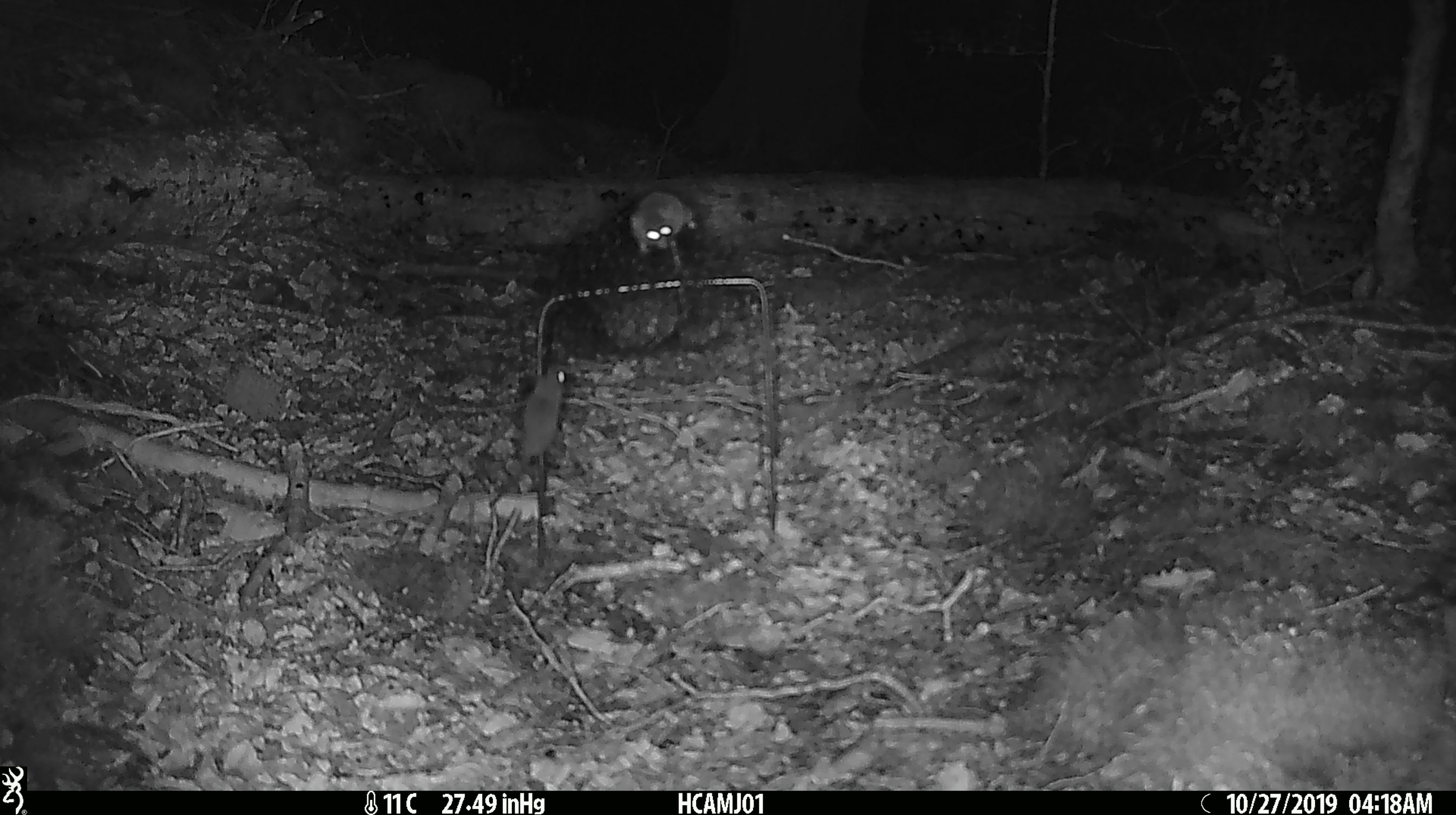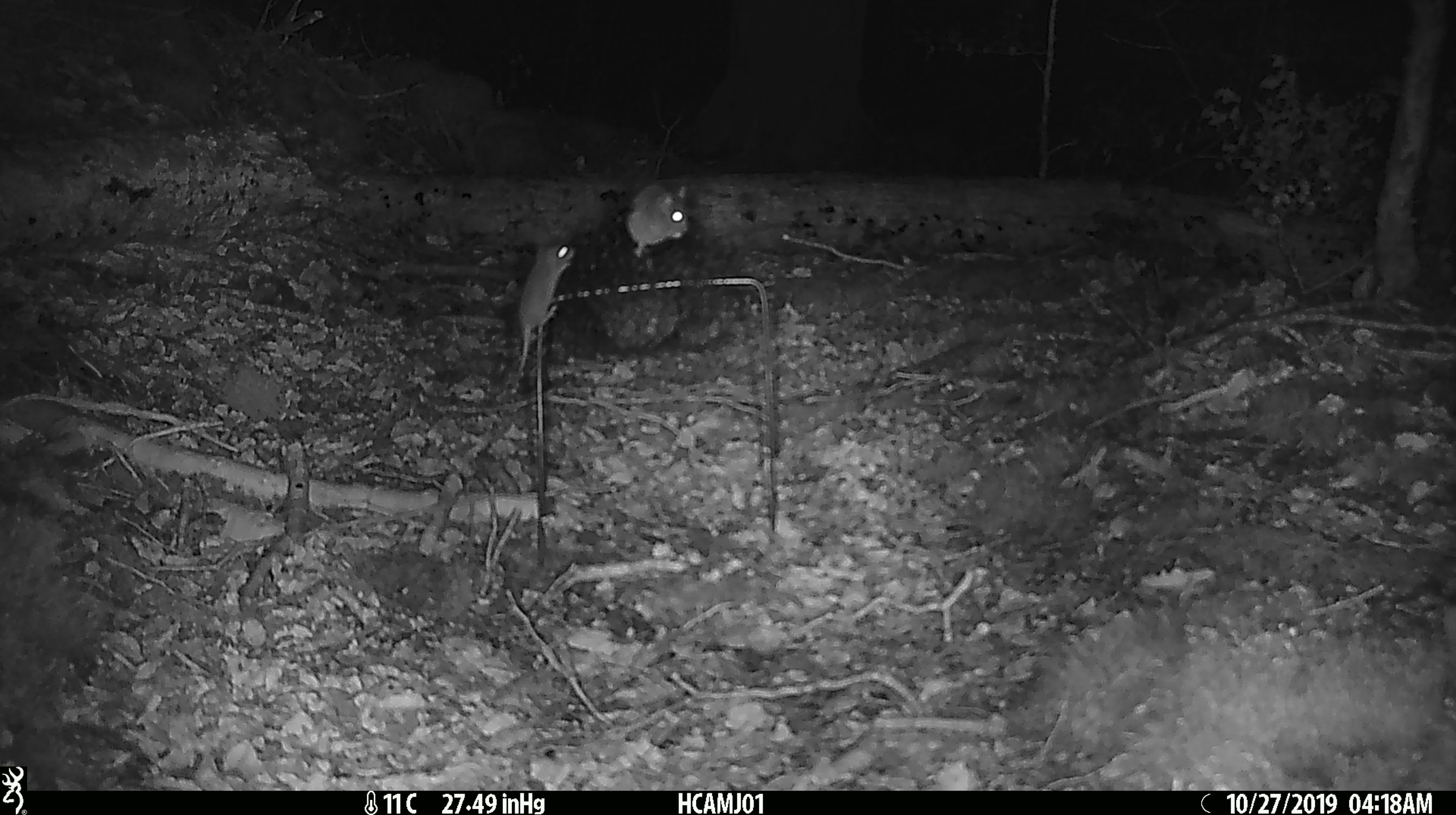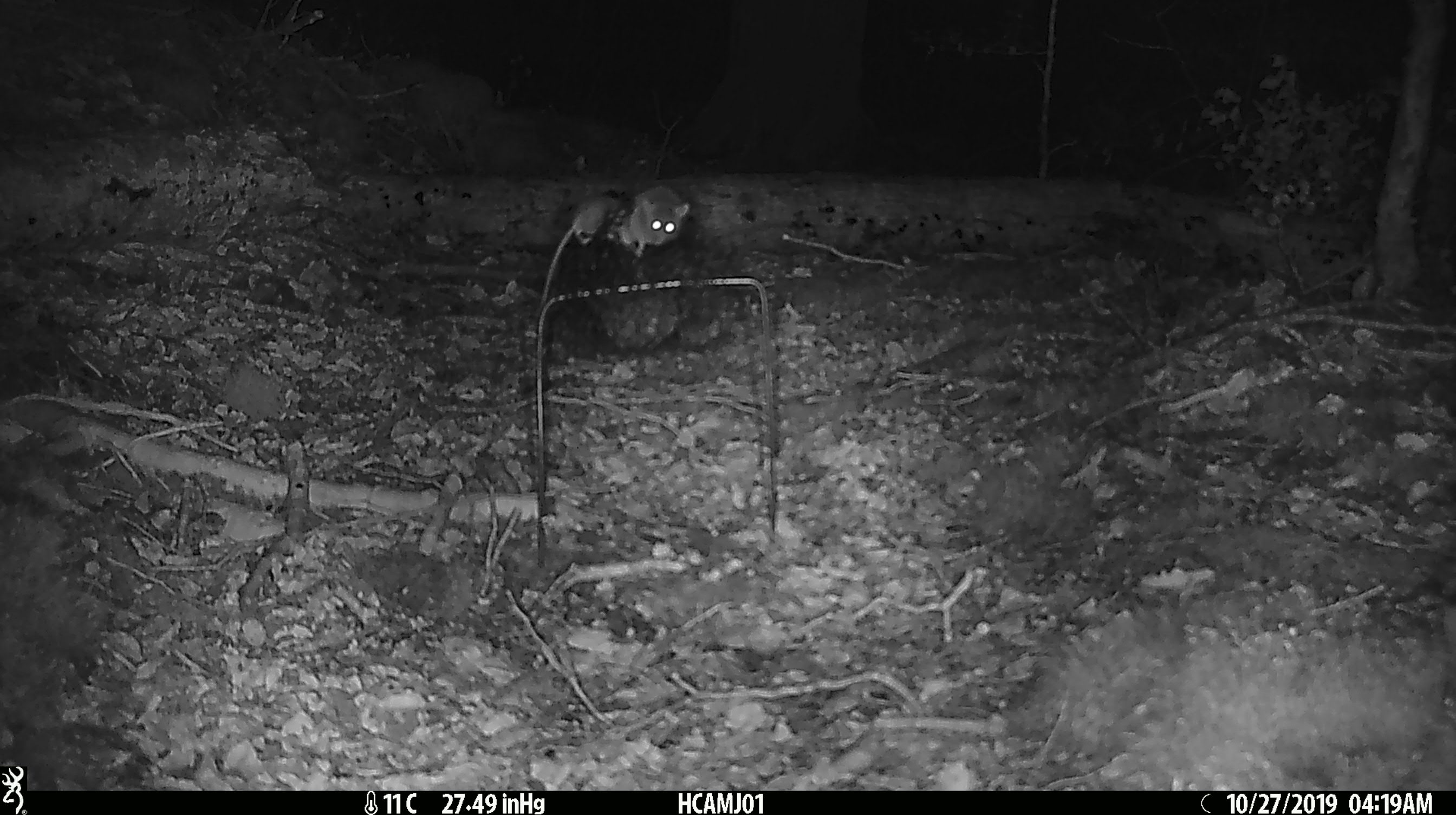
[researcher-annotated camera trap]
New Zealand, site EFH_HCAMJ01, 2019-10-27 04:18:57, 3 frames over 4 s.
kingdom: Animalia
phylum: Chordata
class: Mammalia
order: Rodentia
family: Muridae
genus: Mus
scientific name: Mus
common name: mouse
Mouse (Mus).